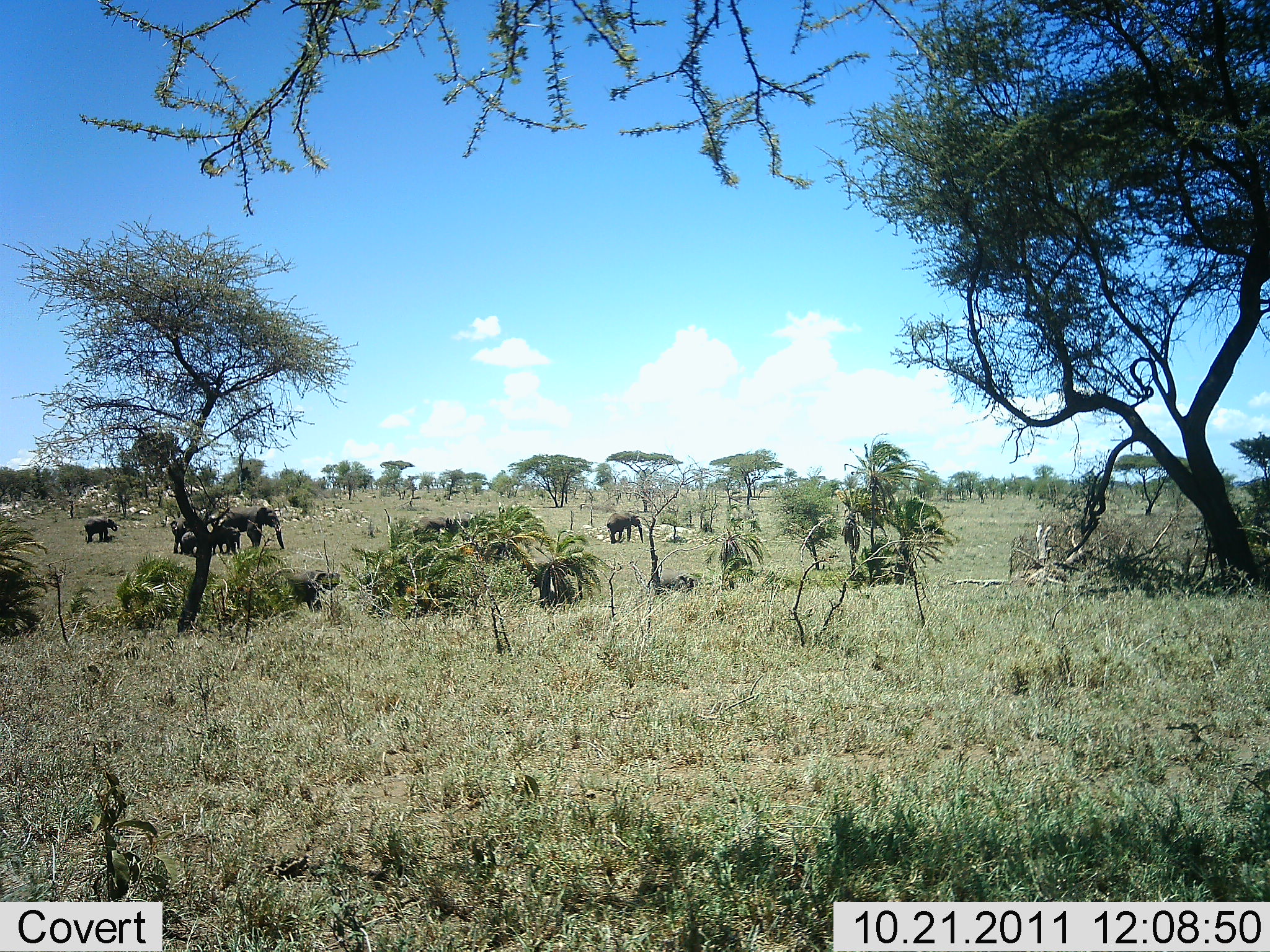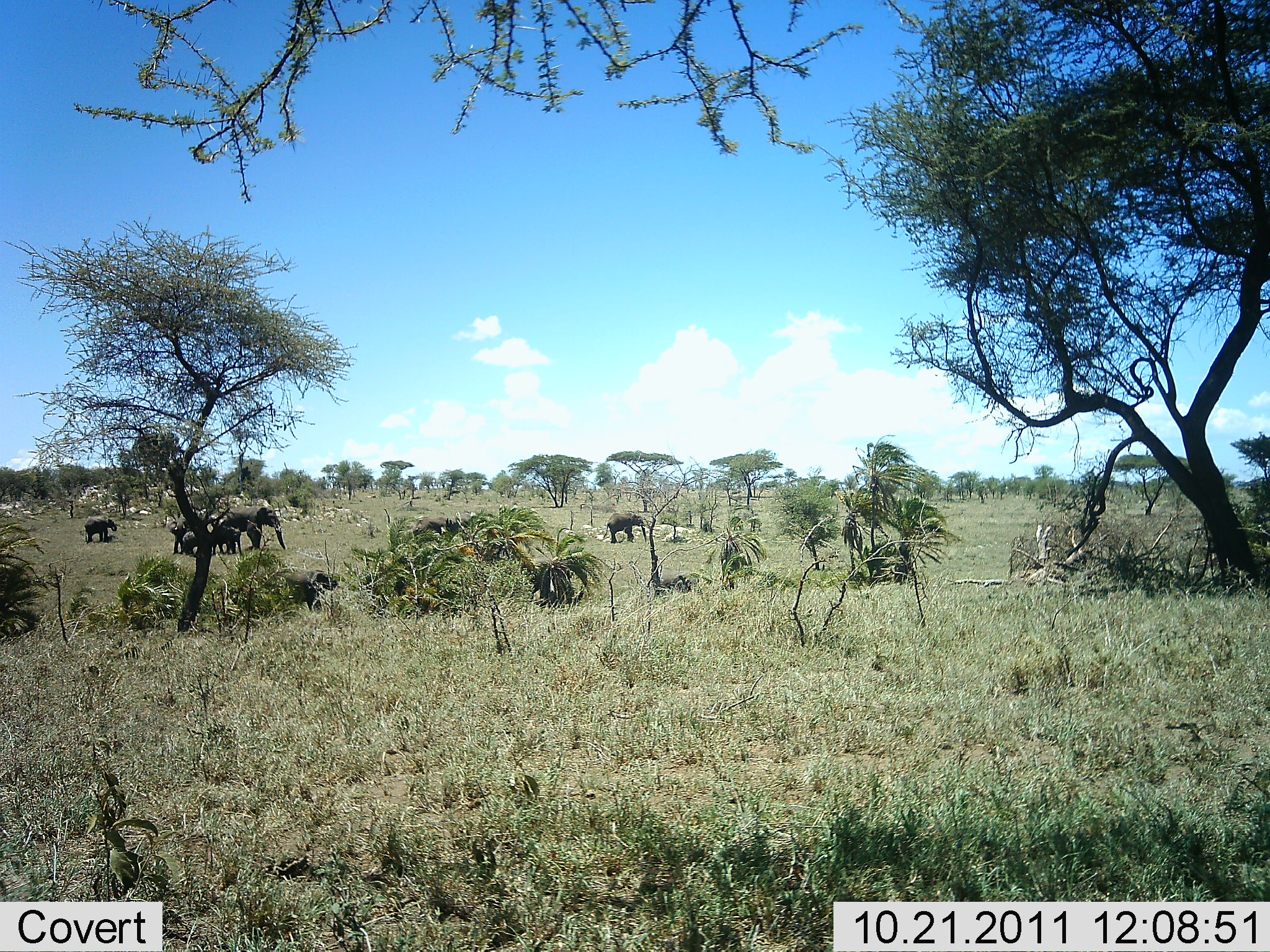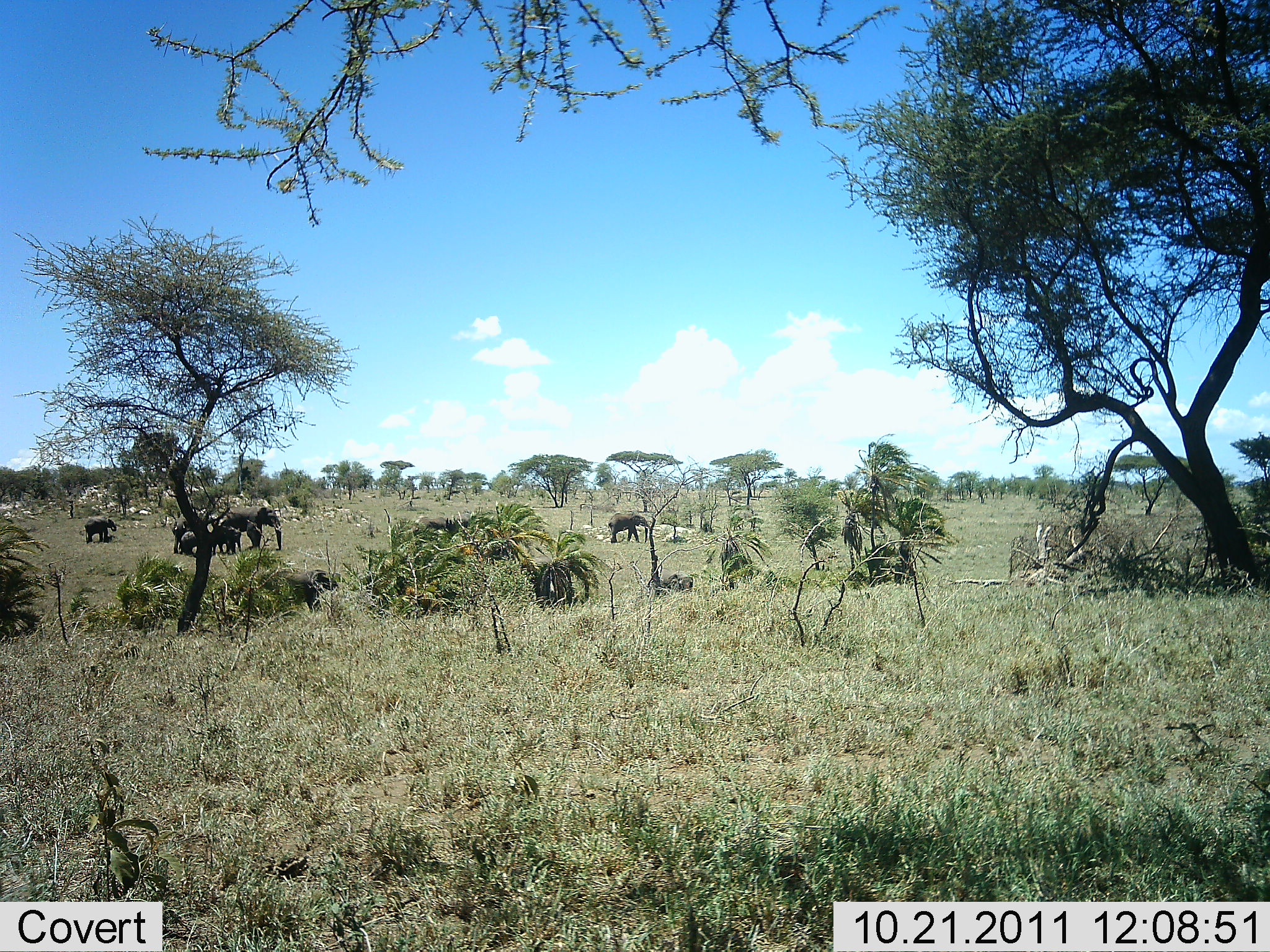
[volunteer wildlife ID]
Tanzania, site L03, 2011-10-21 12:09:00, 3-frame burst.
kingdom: Animalia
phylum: Chordata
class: Mammalia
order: Proboscidea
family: Elephantidae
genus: Loxodonta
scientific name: Loxodonta africana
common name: african bush elephant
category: elephant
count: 6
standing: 82%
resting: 0%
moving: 36%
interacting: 9%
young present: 91%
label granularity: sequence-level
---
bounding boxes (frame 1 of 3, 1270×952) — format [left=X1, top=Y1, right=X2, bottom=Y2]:
animal: [left=221, top=506, right=284, bottom=550]; [left=290, top=570, right=335, bottom=612]; [left=606, top=512, right=644, bottom=544]; [left=84, top=516, right=118, bottom=544]; [left=210, top=527, right=240, bottom=555]; [left=658, top=569, right=696, bottom=590]; [left=170, top=517, right=190, bottom=554]; [left=419, top=515, right=449, bottom=529]; [left=181, top=531, right=197, bottom=556]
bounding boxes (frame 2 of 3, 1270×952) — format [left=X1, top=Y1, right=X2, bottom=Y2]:
animal: [left=221, top=506, right=286, bottom=551]; [left=275, top=569, right=331, bottom=612]; [left=603, top=512, right=647, bottom=544]; [left=83, top=516, right=118, bottom=544]; [left=210, top=527, right=240, bottom=555]; [left=170, top=517, right=190, bottom=554]; [left=658, top=574, right=696, bottom=591]; [left=181, top=531, right=197, bottom=556]; [left=419, top=516, right=449, bottom=529]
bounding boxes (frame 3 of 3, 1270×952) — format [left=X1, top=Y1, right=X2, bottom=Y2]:
animal: [left=221, top=506, right=286, bottom=551]; [left=275, top=568, right=332, bottom=612]; [left=608, top=512, right=647, bottom=544]; [left=83, top=516, right=118, bottom=544]; [left=210, top=527, right=240, bottom=555]; [left=170, top=517, right=190, bottom=554]; [left=658, top=574, right=696, bottom=591]; [left=181, top=531, right=197, bottom=556]; [left=419, top=516, right=449, bottom=529]